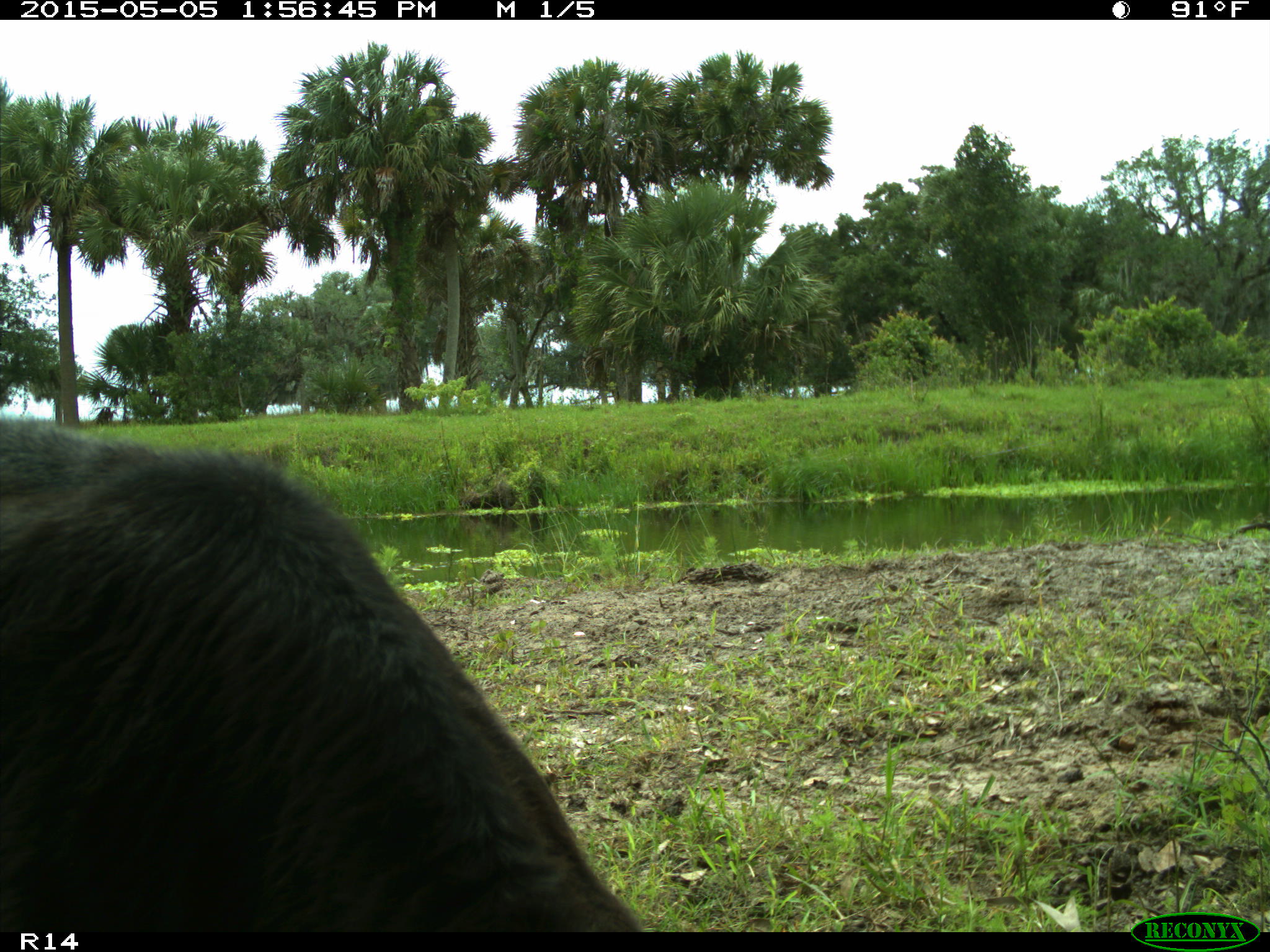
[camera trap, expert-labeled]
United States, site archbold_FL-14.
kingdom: Animalia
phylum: Chordata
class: Mammalia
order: Artiodactyla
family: Bovidae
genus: Bos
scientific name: Bos taurus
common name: domestic cow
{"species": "Bos taurus (domestic cow)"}